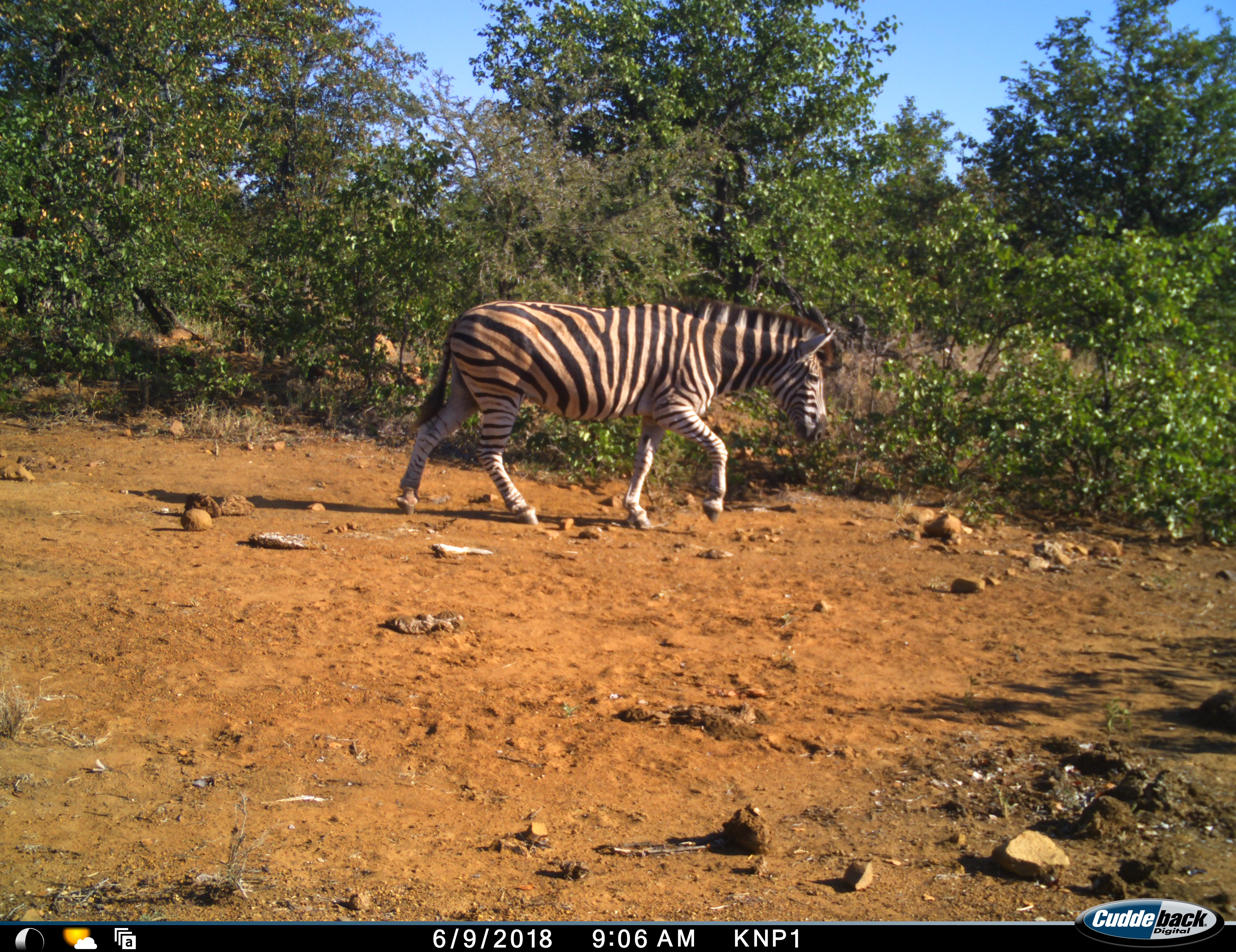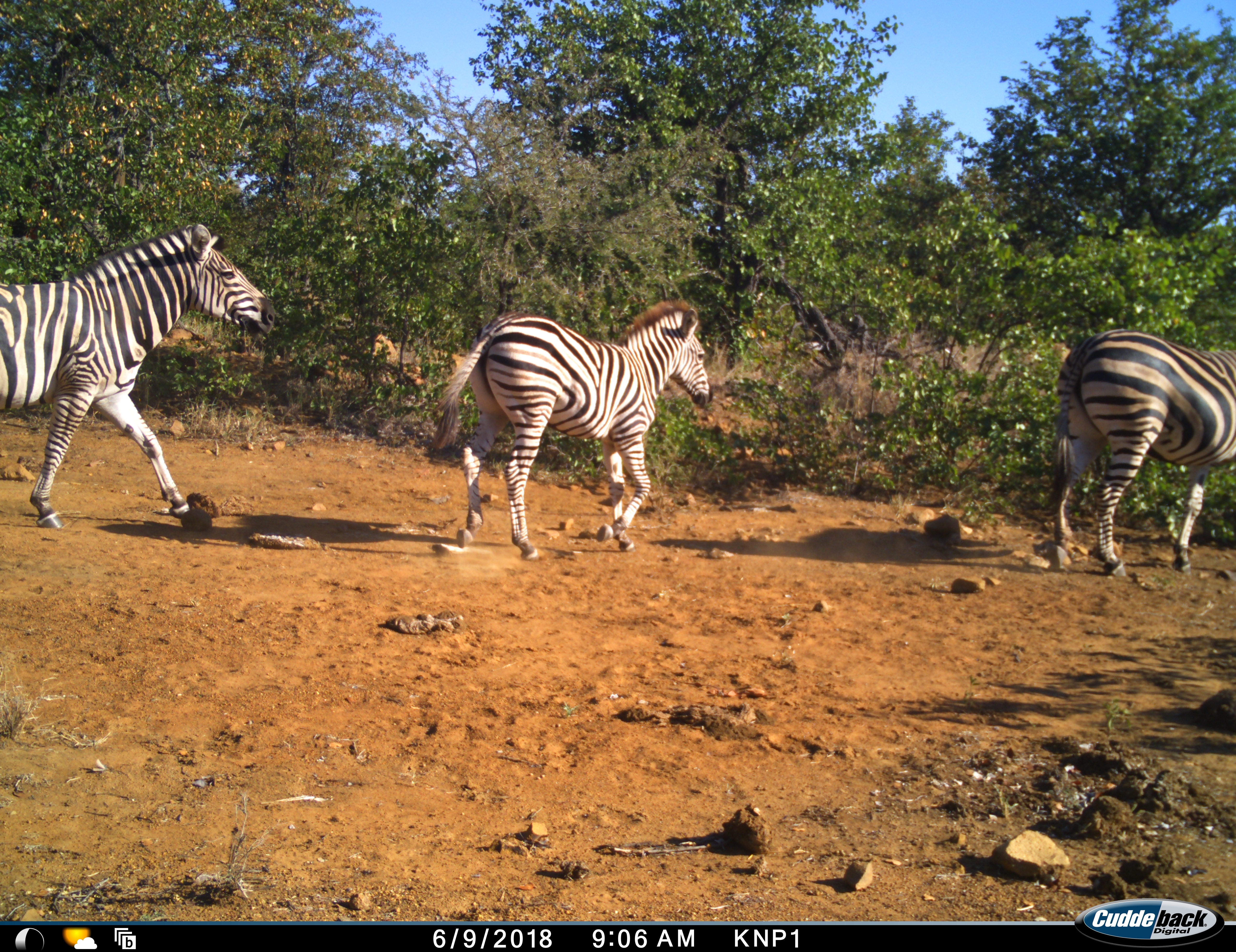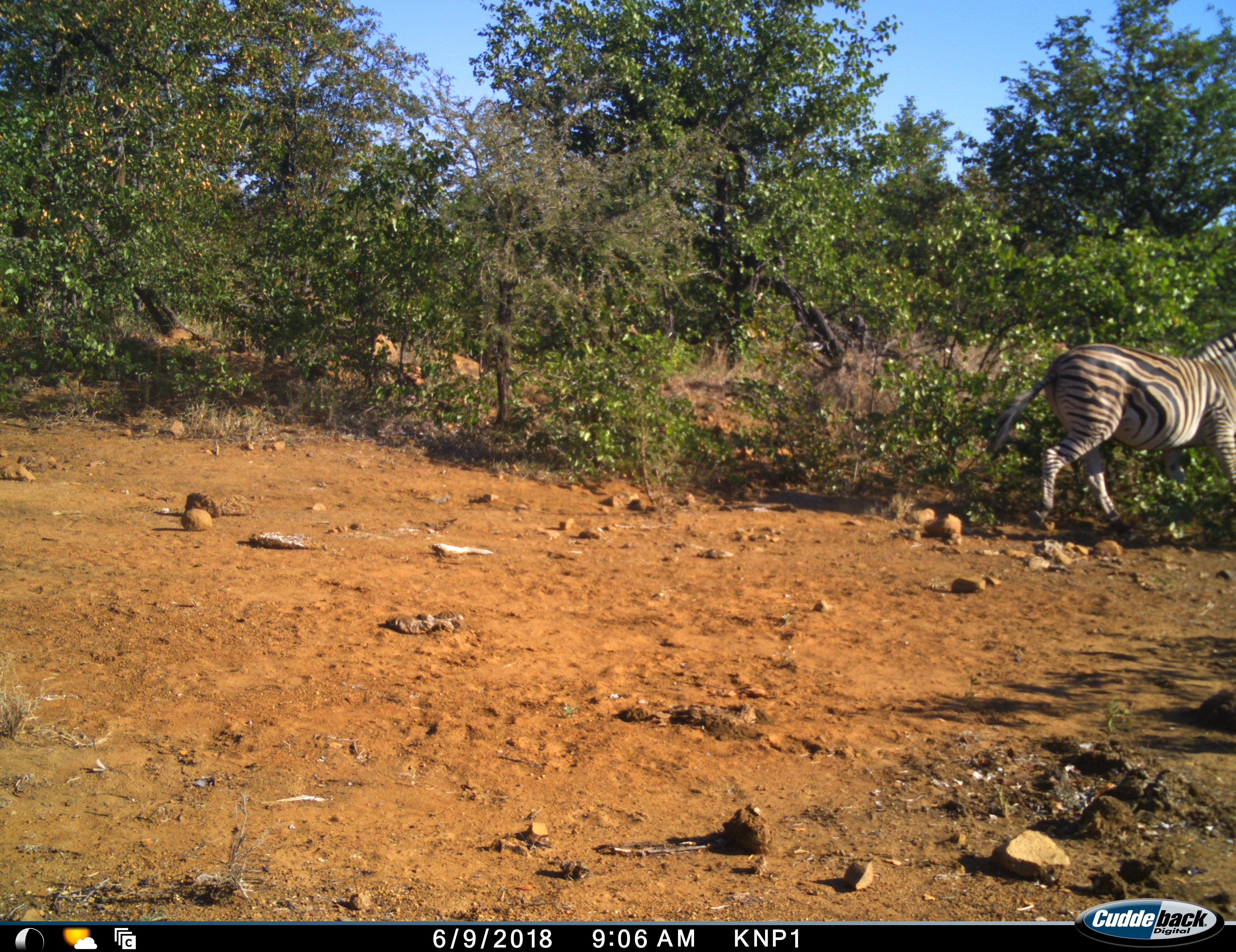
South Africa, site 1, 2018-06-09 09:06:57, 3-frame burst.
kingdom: Animalia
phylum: Chordata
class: Mammalia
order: Perissodactyla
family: Equidae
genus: Equus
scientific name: Equus quagga burchellii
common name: burchell's zebra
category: zebraburchells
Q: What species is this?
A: Zebraburchells (burchell's zebra) (Equus quagga burchellii).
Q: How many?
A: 3.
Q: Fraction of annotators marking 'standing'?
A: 0%.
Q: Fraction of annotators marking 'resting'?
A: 0%.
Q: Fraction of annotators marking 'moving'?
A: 100%.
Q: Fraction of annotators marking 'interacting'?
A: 10%.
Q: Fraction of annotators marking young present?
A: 10%.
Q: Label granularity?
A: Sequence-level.